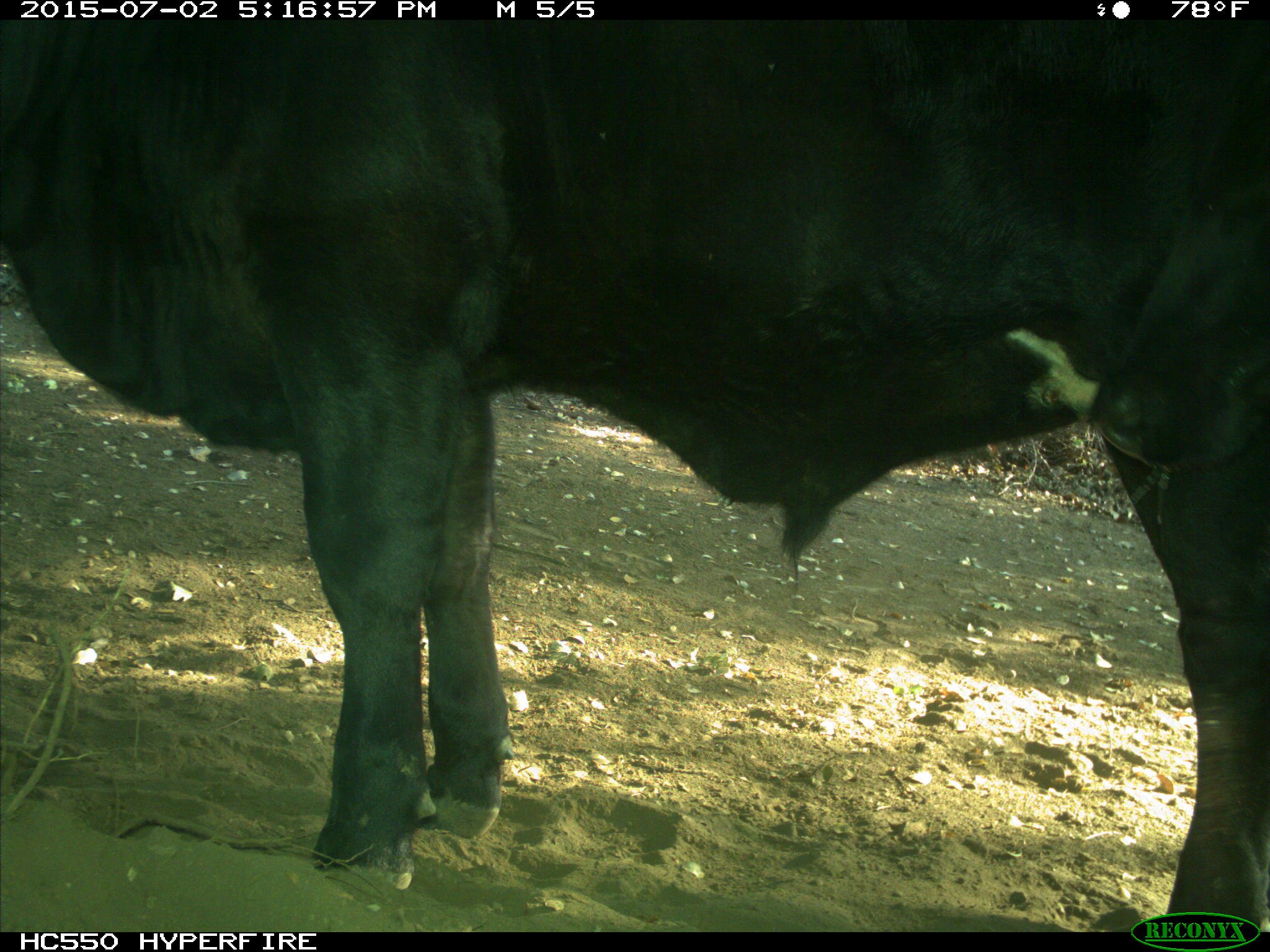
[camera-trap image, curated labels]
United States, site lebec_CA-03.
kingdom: Animalia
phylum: Chordata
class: Mammalia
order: Artiodactyla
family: Bovidae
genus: Bos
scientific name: Bos taurus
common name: domestic cow